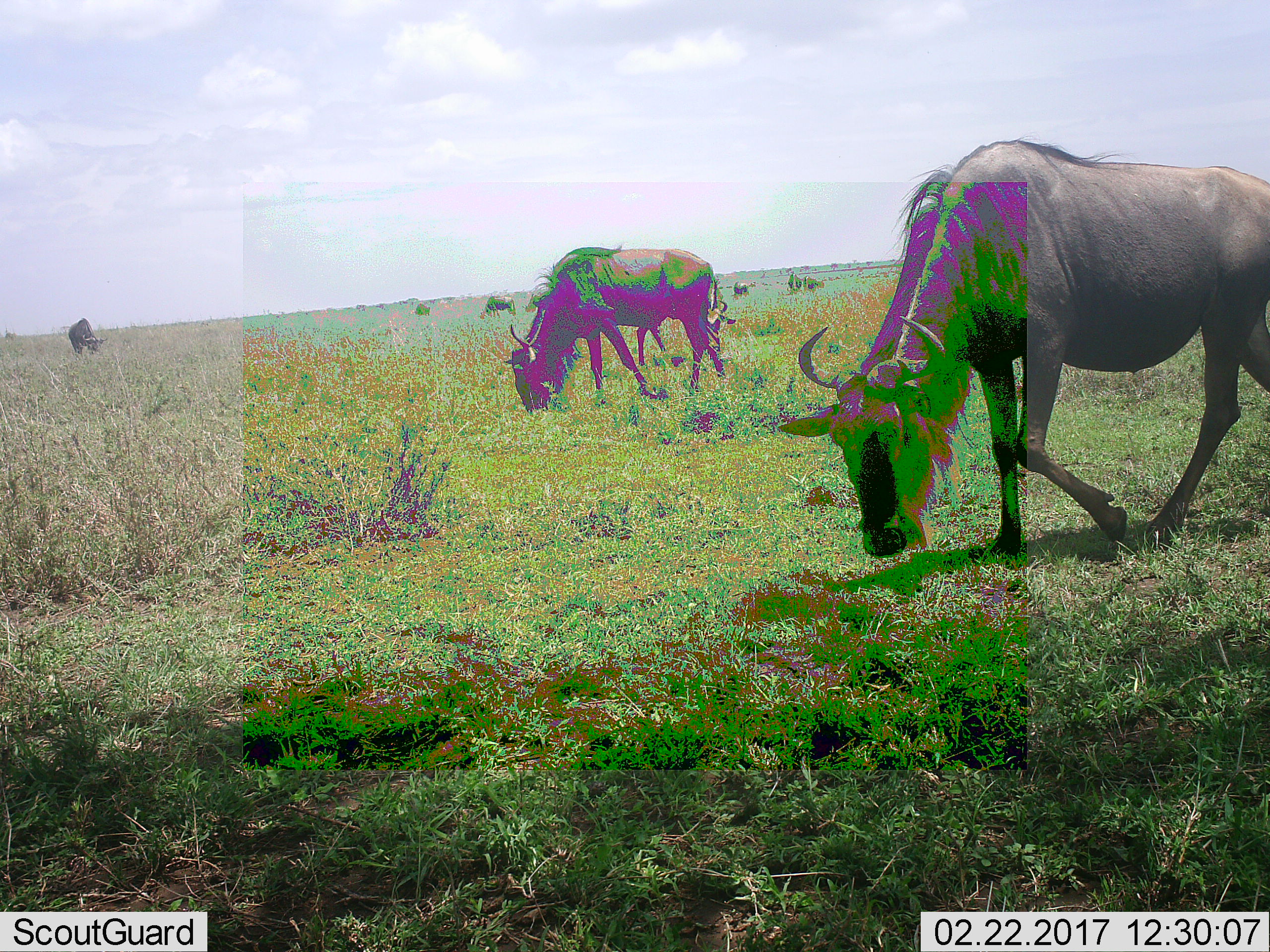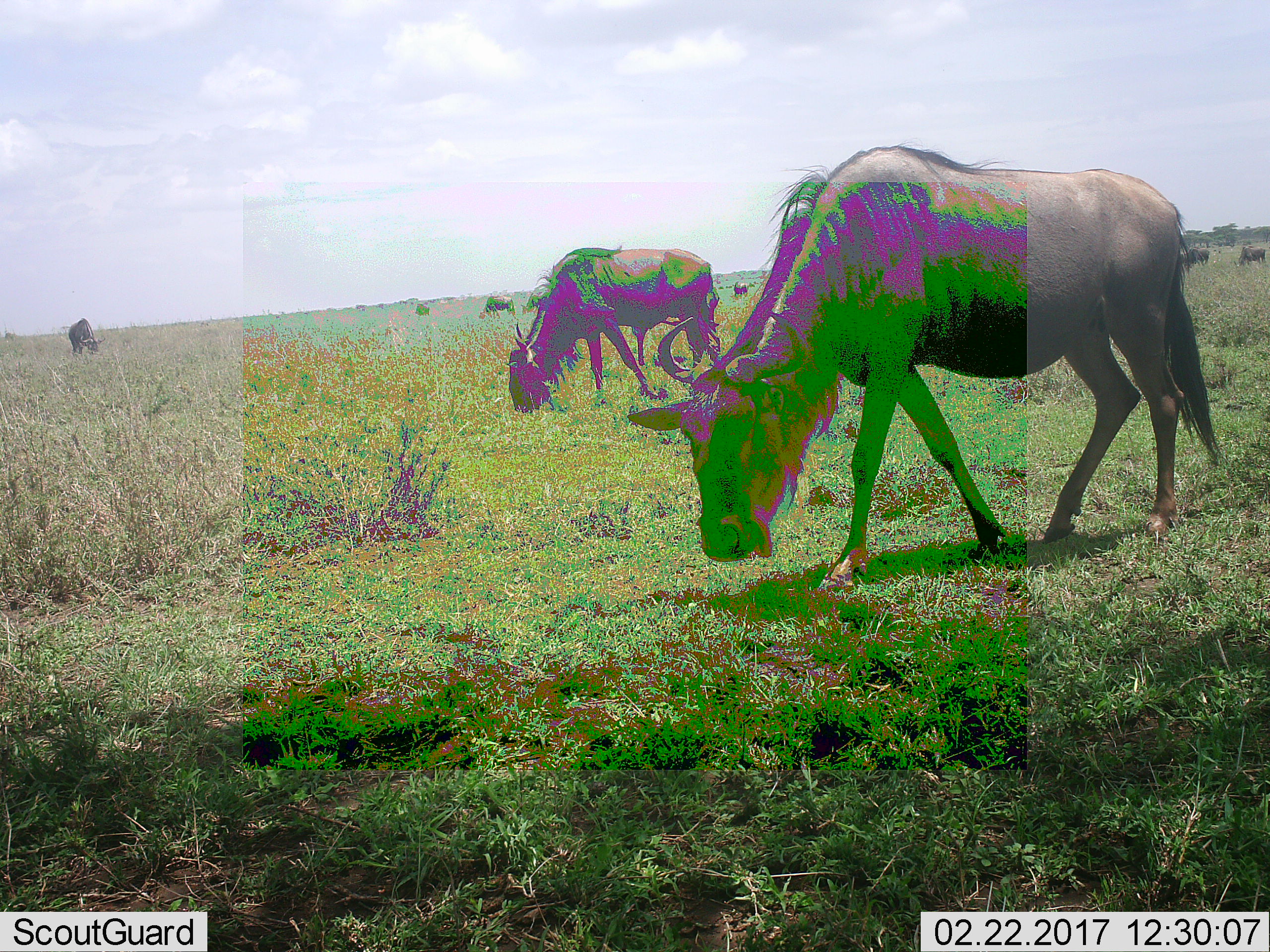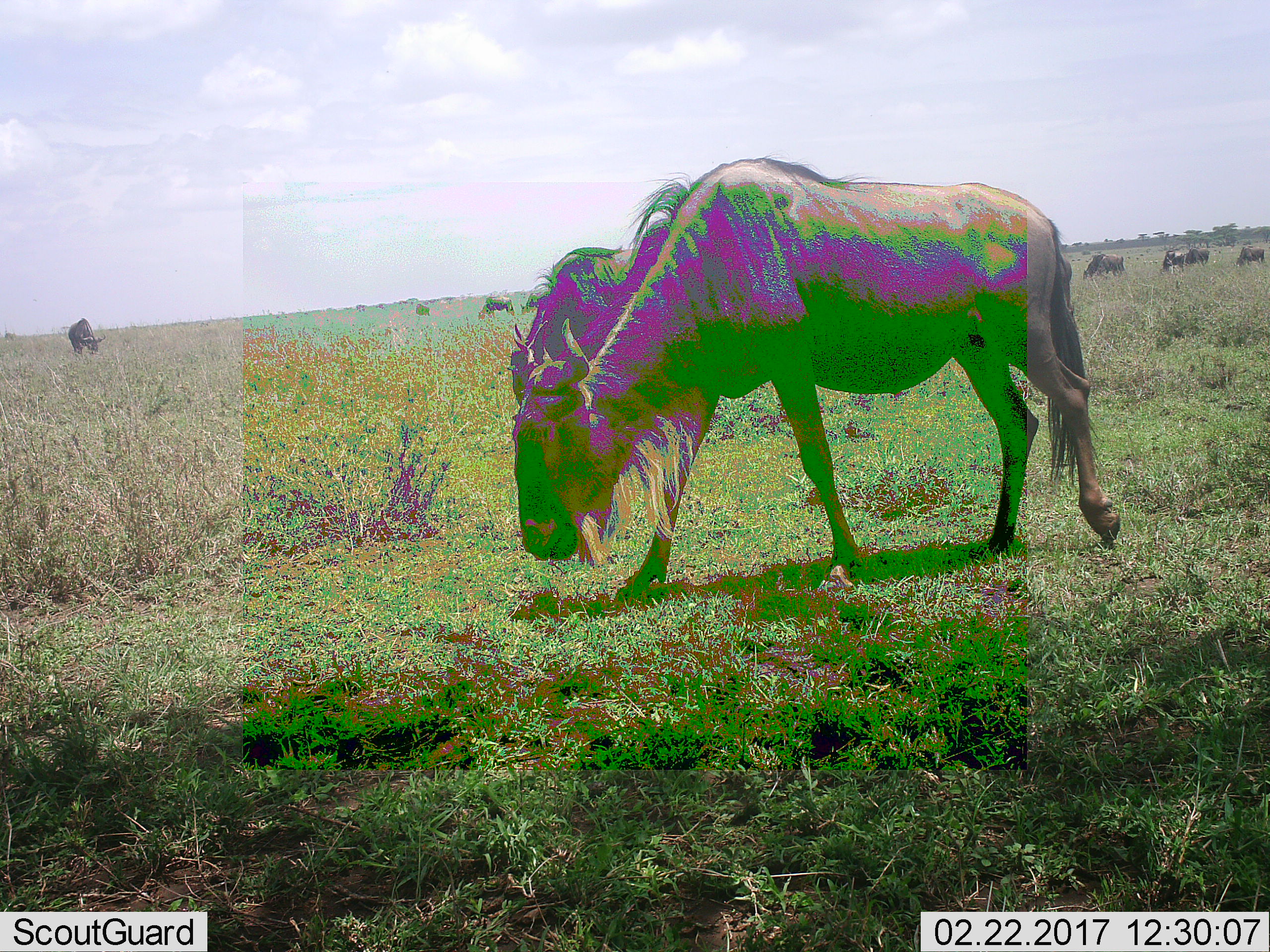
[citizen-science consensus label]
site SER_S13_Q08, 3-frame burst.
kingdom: Animalia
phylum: Chordata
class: Mammalia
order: Artiodactyla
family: Bovidae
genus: Connochaetes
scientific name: Connochaetes taurinus taurinus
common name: blue wildebeest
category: wildebeestblue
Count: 5.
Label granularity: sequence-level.